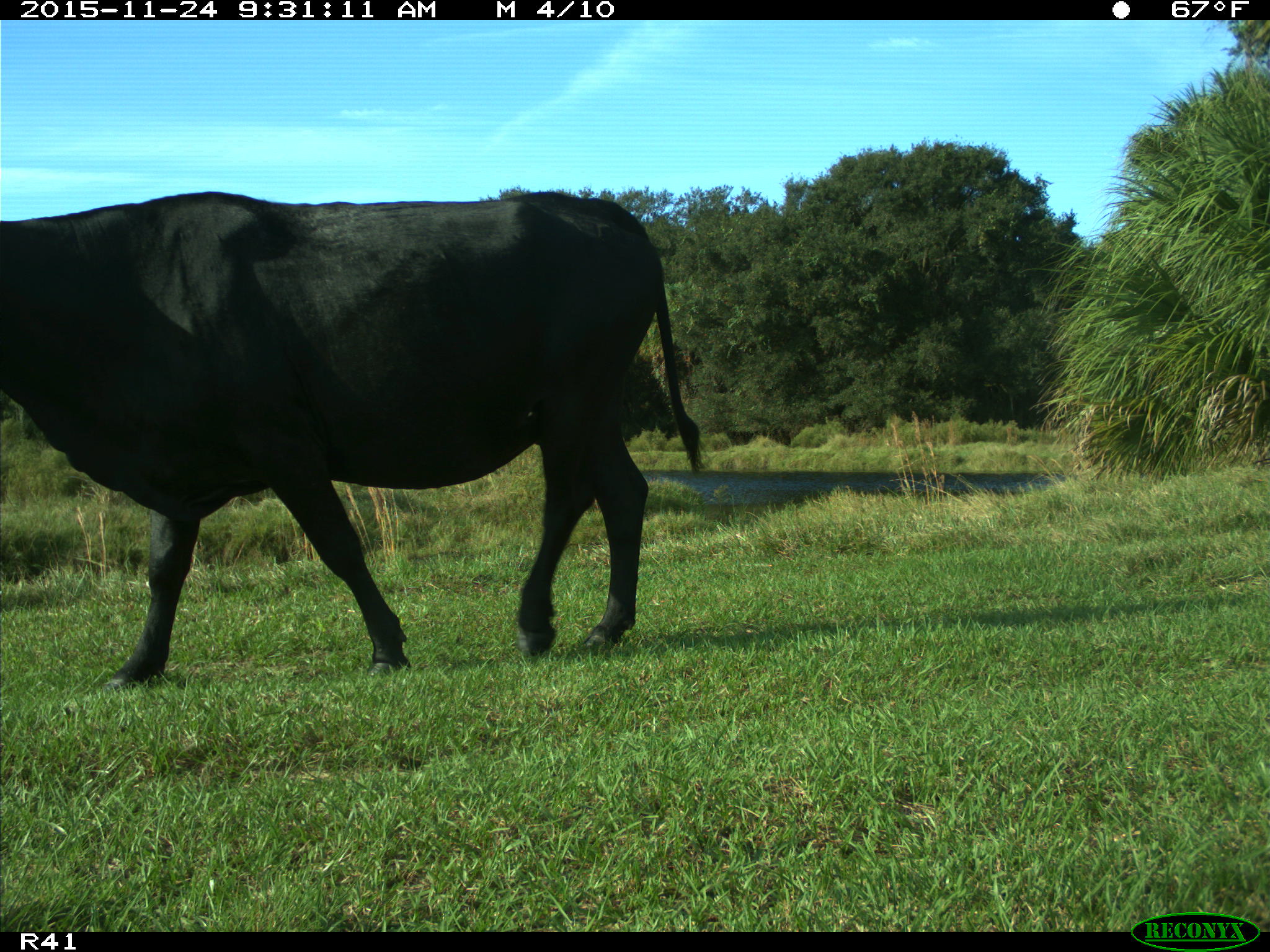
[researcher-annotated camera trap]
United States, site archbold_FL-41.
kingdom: Animalia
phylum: Chordata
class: Mammalia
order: Artiodactyla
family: Bovidae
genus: Bos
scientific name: Bos taurus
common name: domestic cow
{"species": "Bos taurus (domestic cow)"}